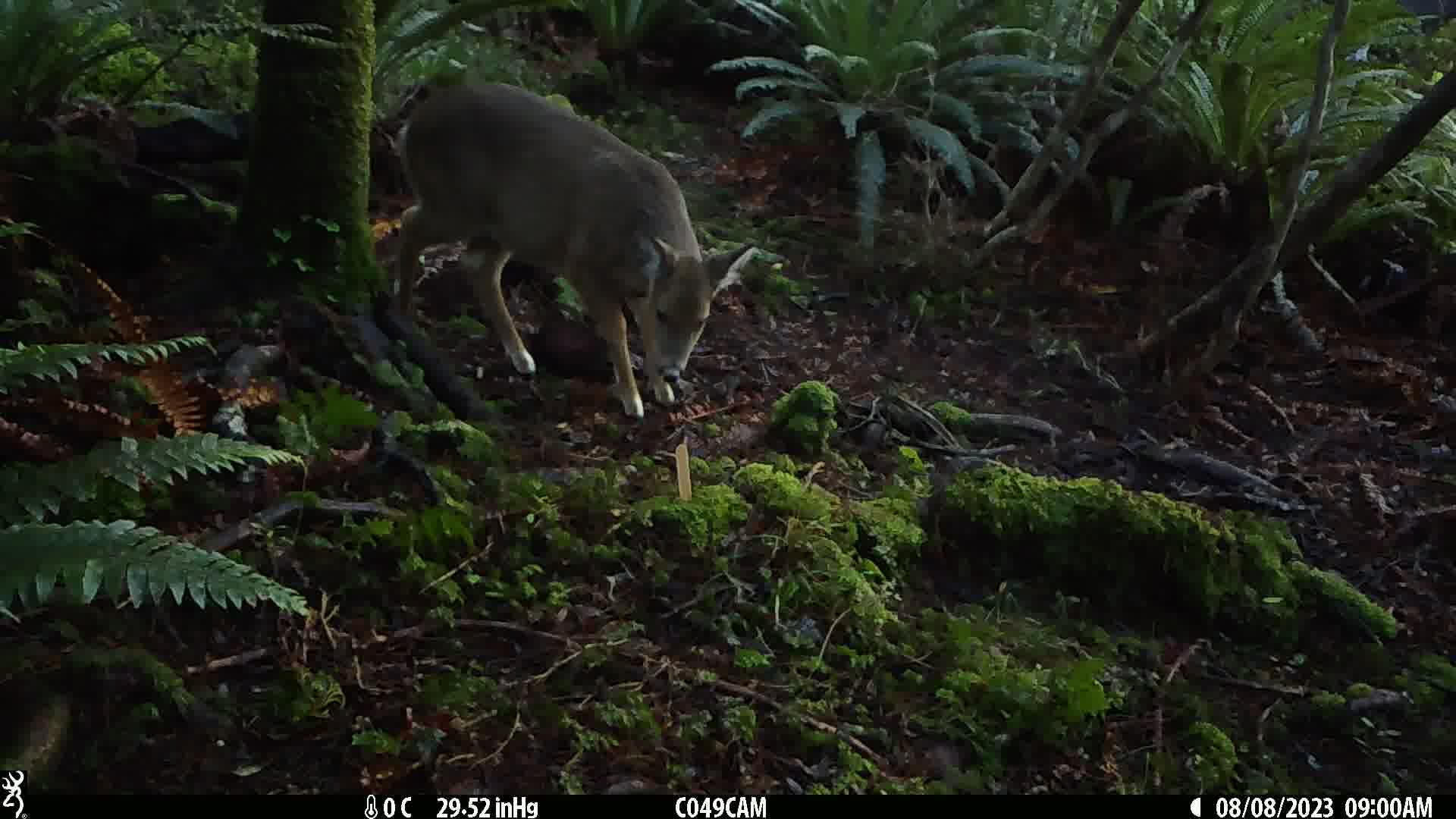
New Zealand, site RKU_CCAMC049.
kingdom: Animalia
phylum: Chordata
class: Mammalia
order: Artiodactyla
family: Cervidae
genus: Odocoileus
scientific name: Odocoileus virginianus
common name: white-tailed deer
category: white tailed deer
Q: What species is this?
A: White tailed deer (white-tailed deer) (Odocoileus virginianus).